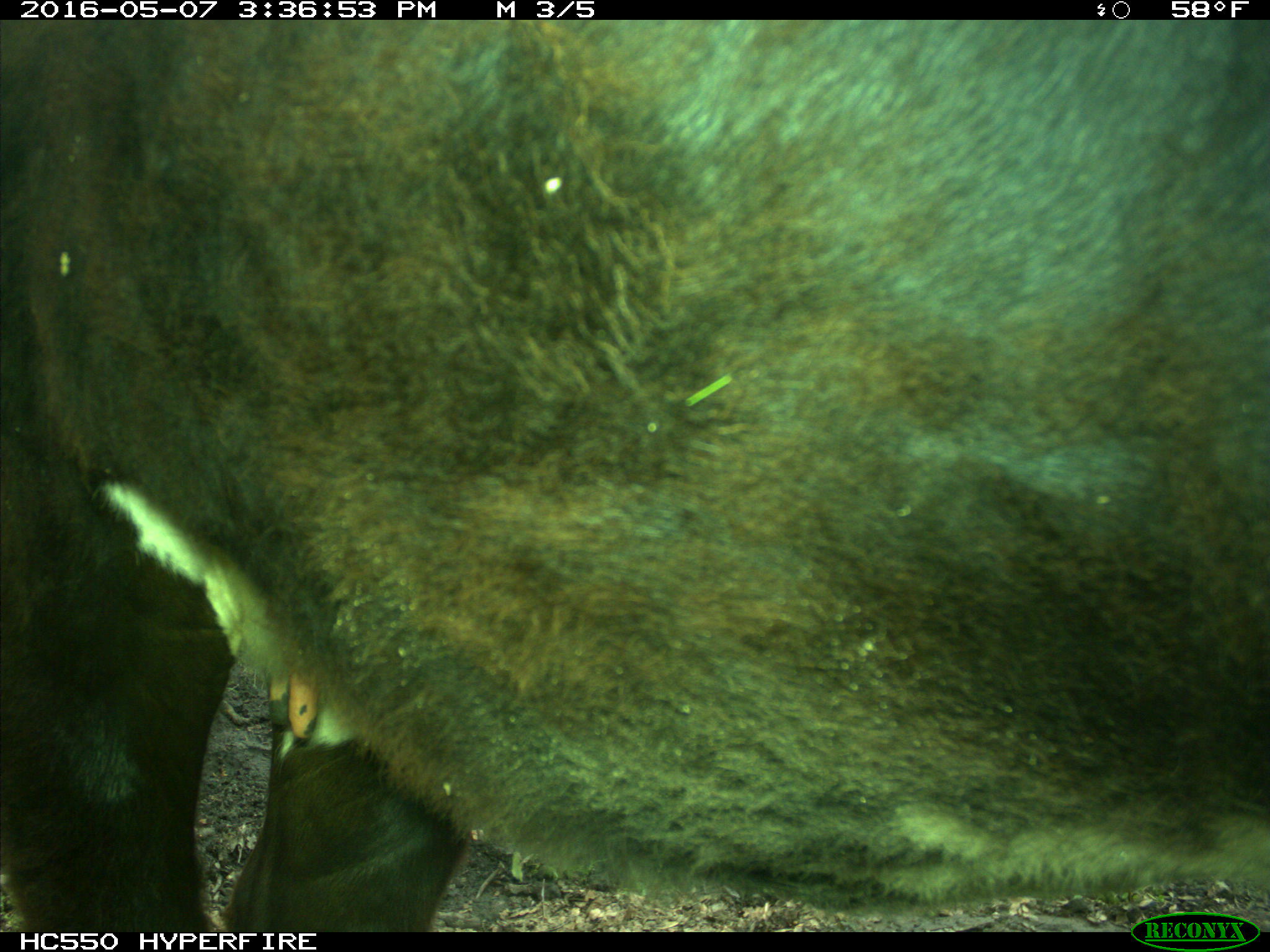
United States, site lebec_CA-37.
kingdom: Animalia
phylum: Chordata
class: Mammalia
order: Artiodactyla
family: Bovidae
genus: Bos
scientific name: Bos taurus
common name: domestic cow